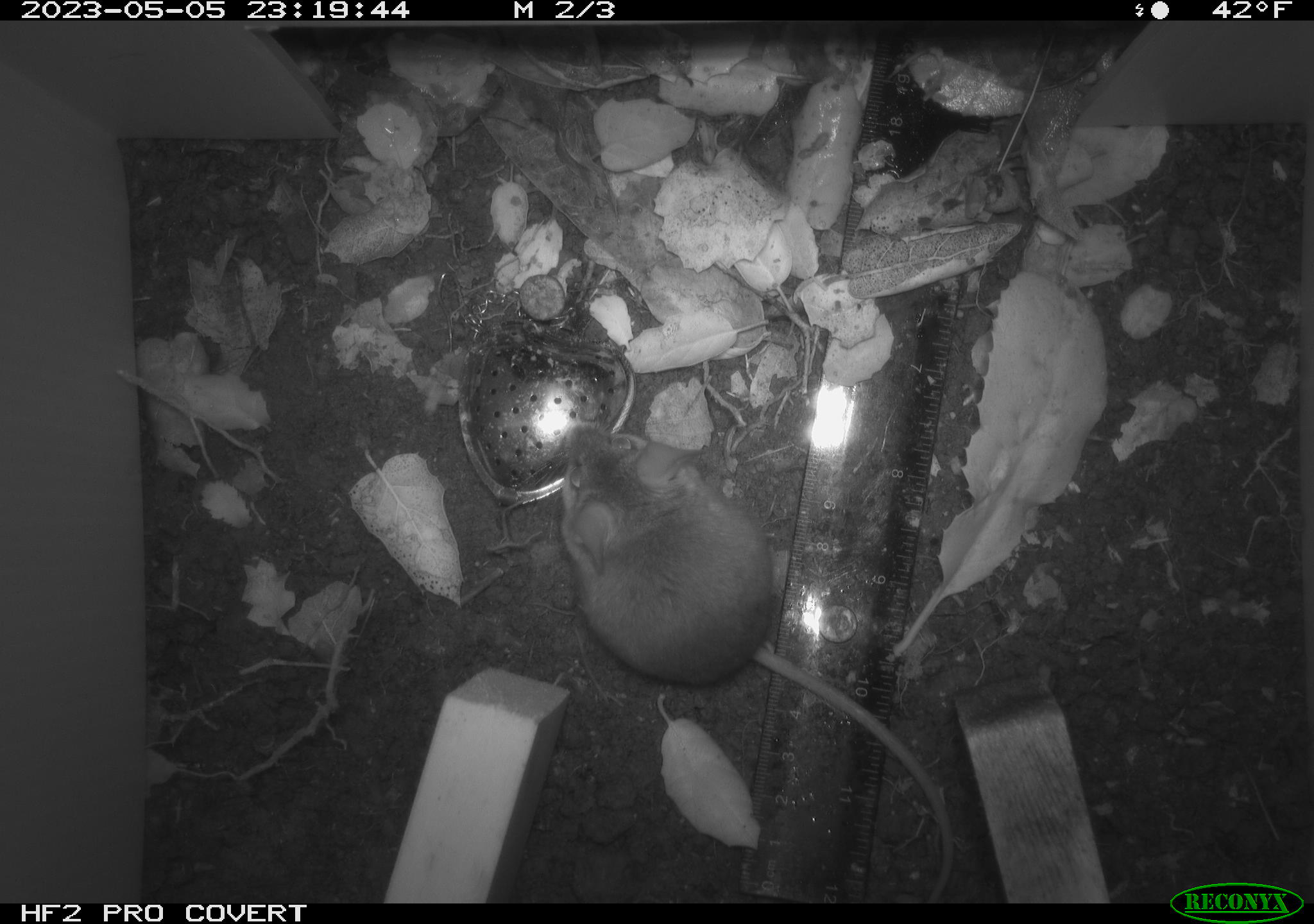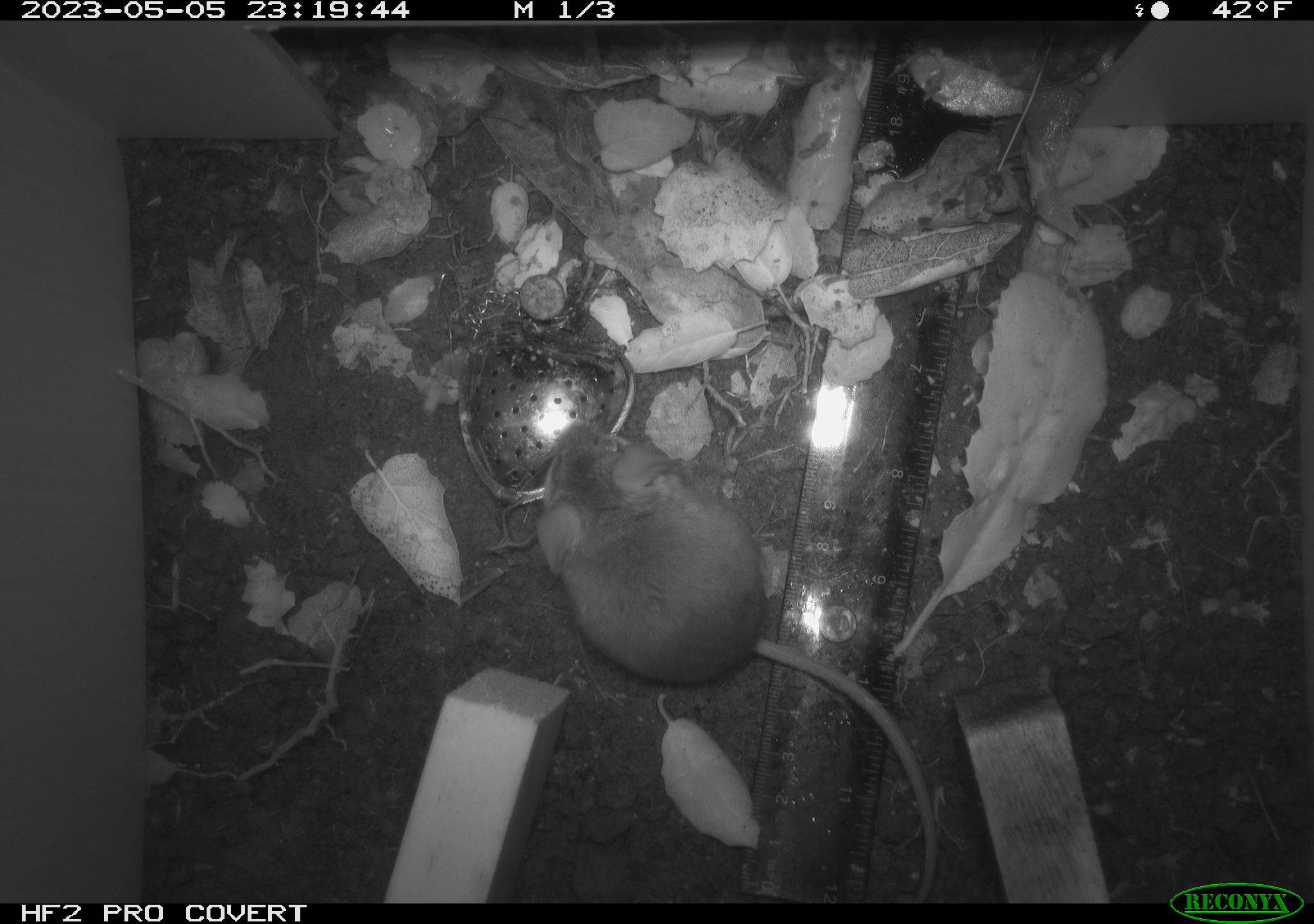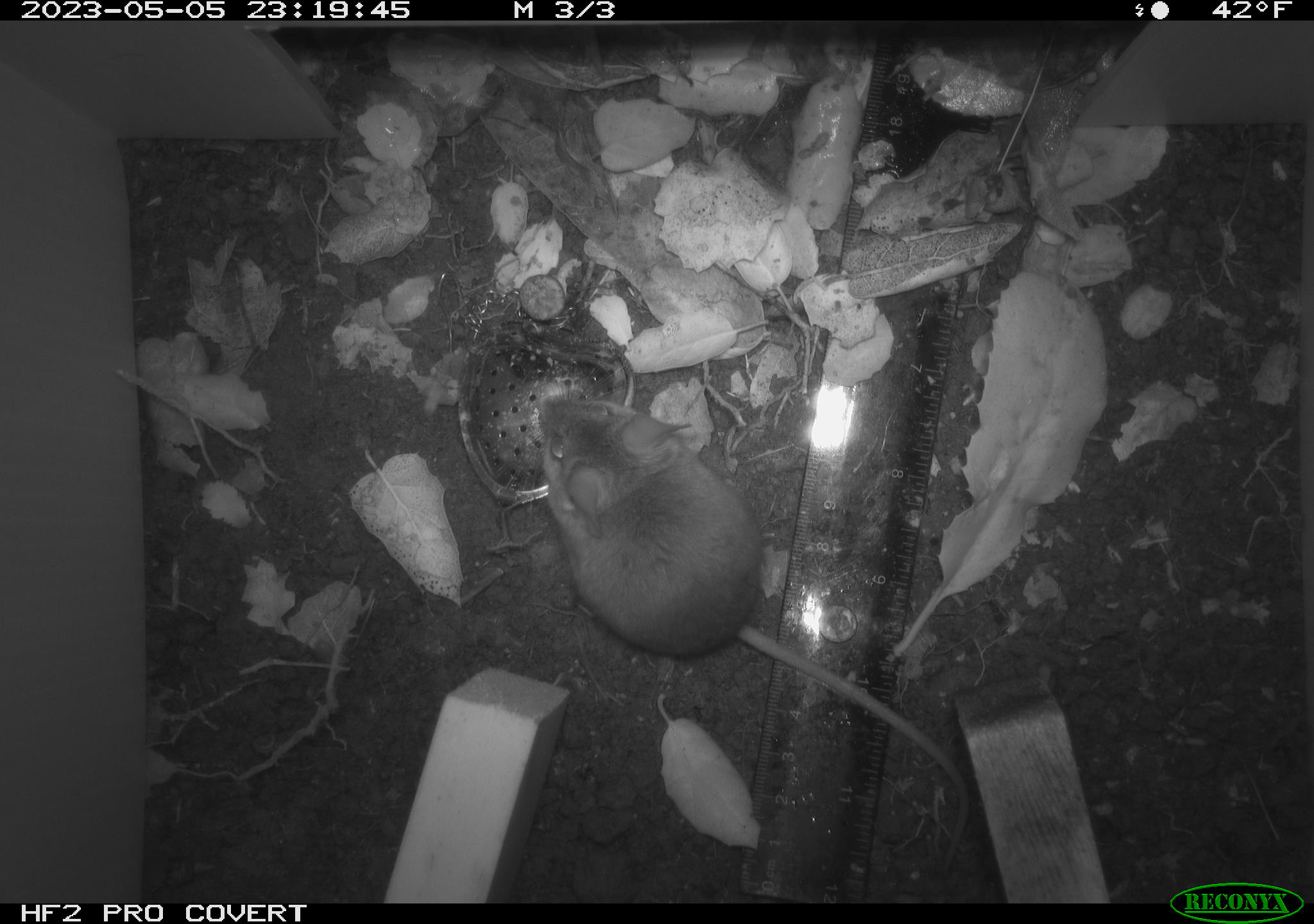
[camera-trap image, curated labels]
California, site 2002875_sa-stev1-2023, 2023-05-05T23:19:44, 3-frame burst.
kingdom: Animalia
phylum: Chordata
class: Mammalia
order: Rodentia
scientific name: Rodentia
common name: mouse species